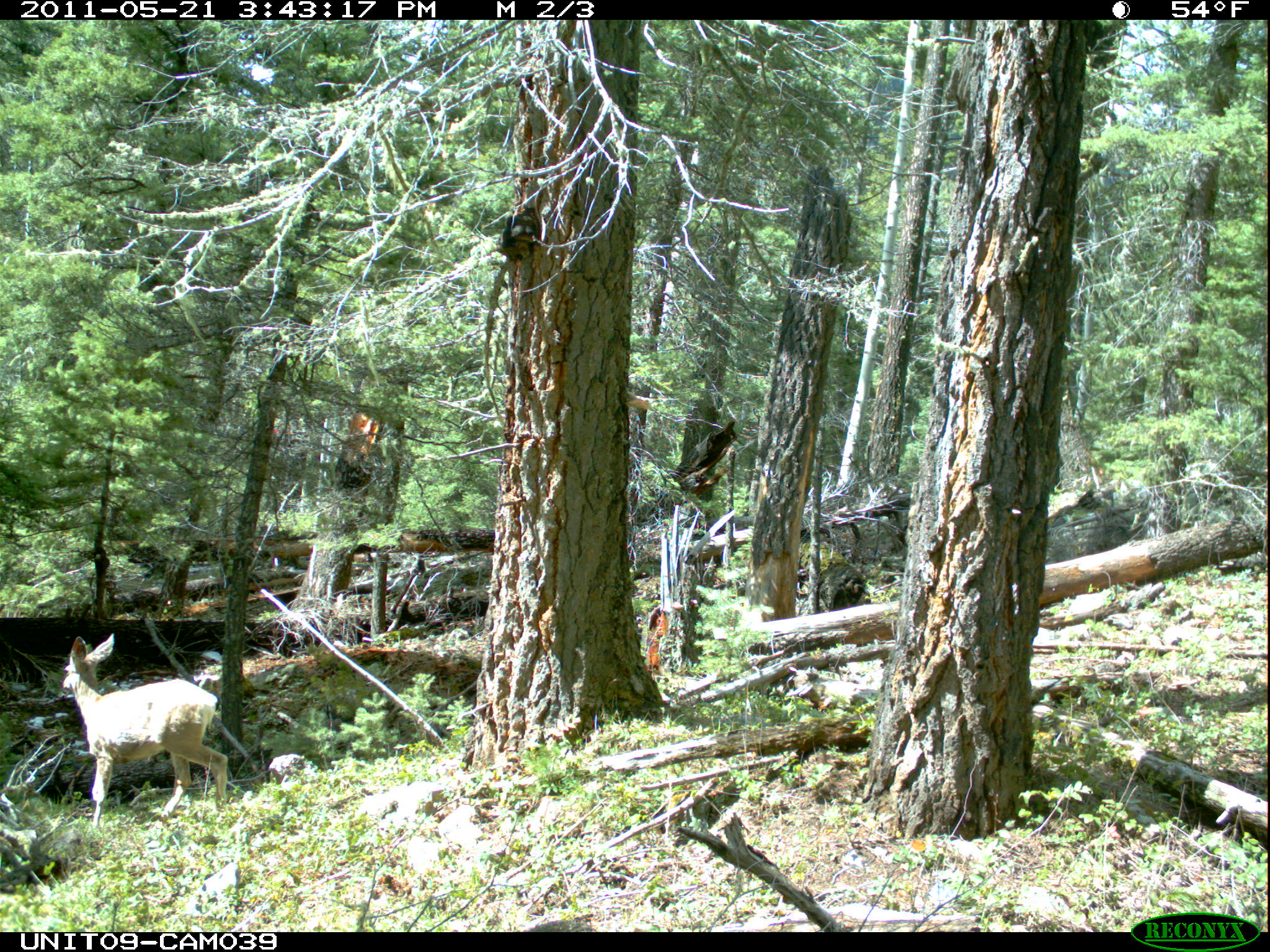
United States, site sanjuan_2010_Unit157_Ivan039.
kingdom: Animalia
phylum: Chordata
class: Mammalia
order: Artiodactyla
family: Cervidae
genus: Odocoileus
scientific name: Odocoileus hemionus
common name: mule deer